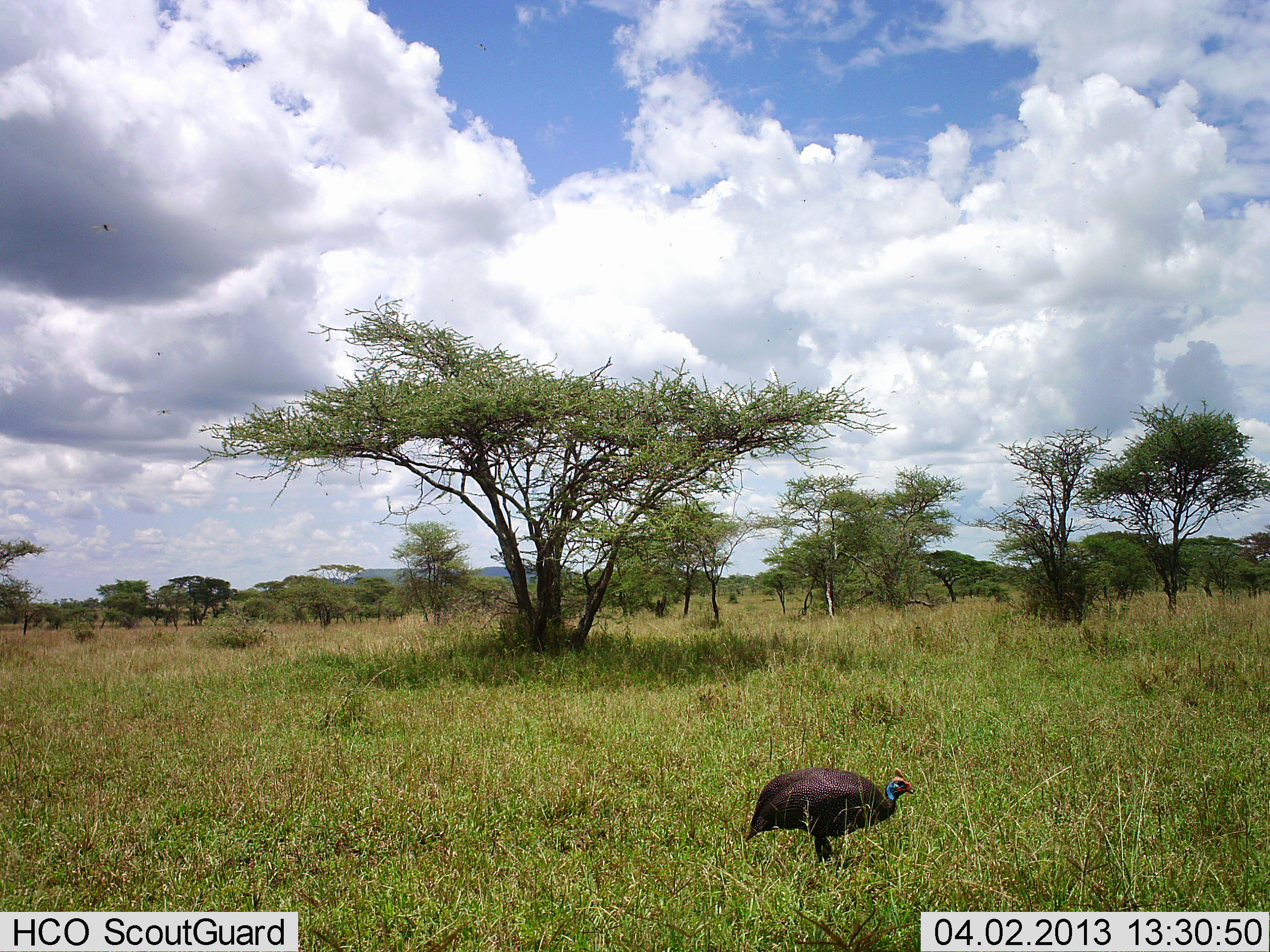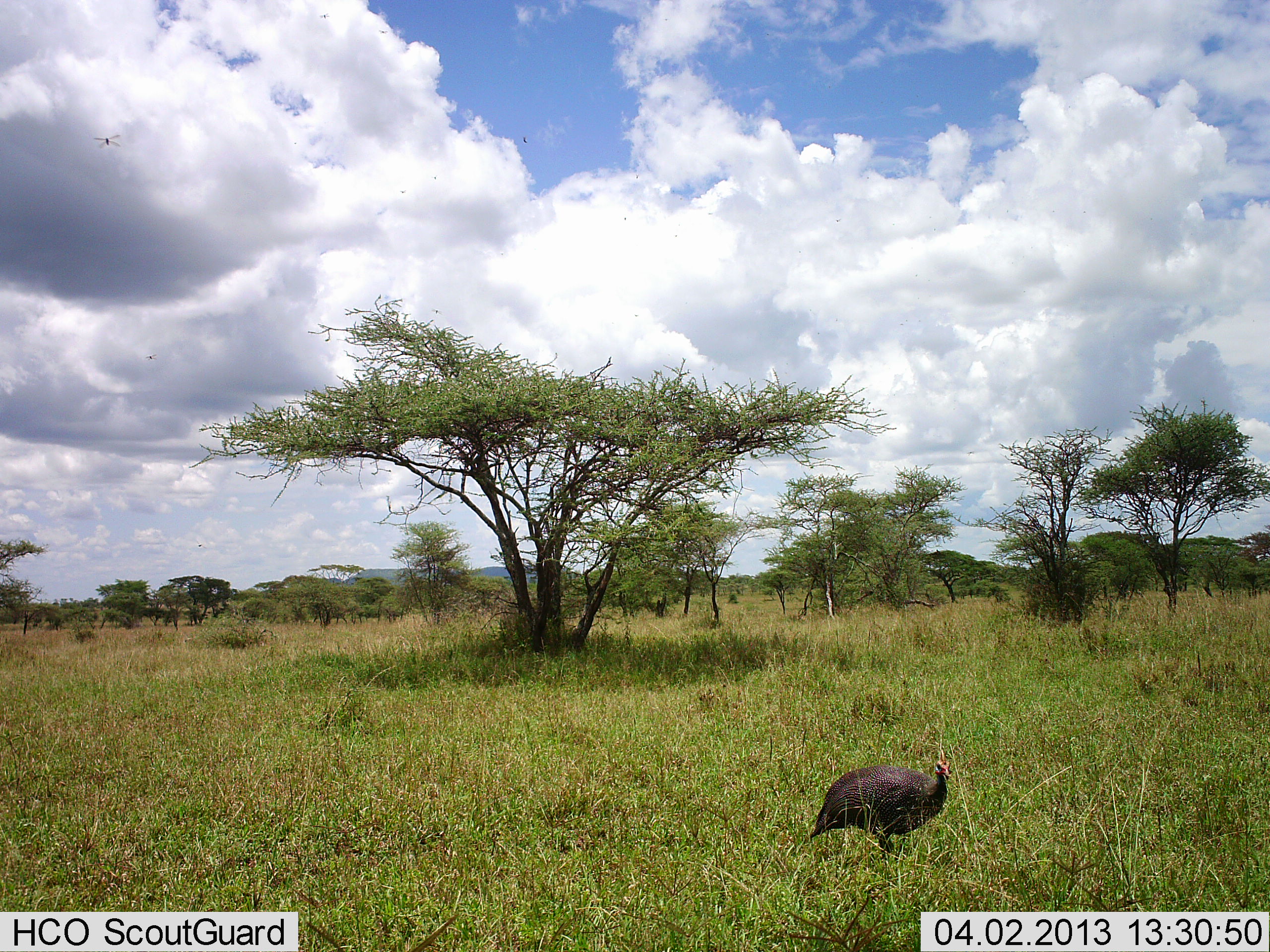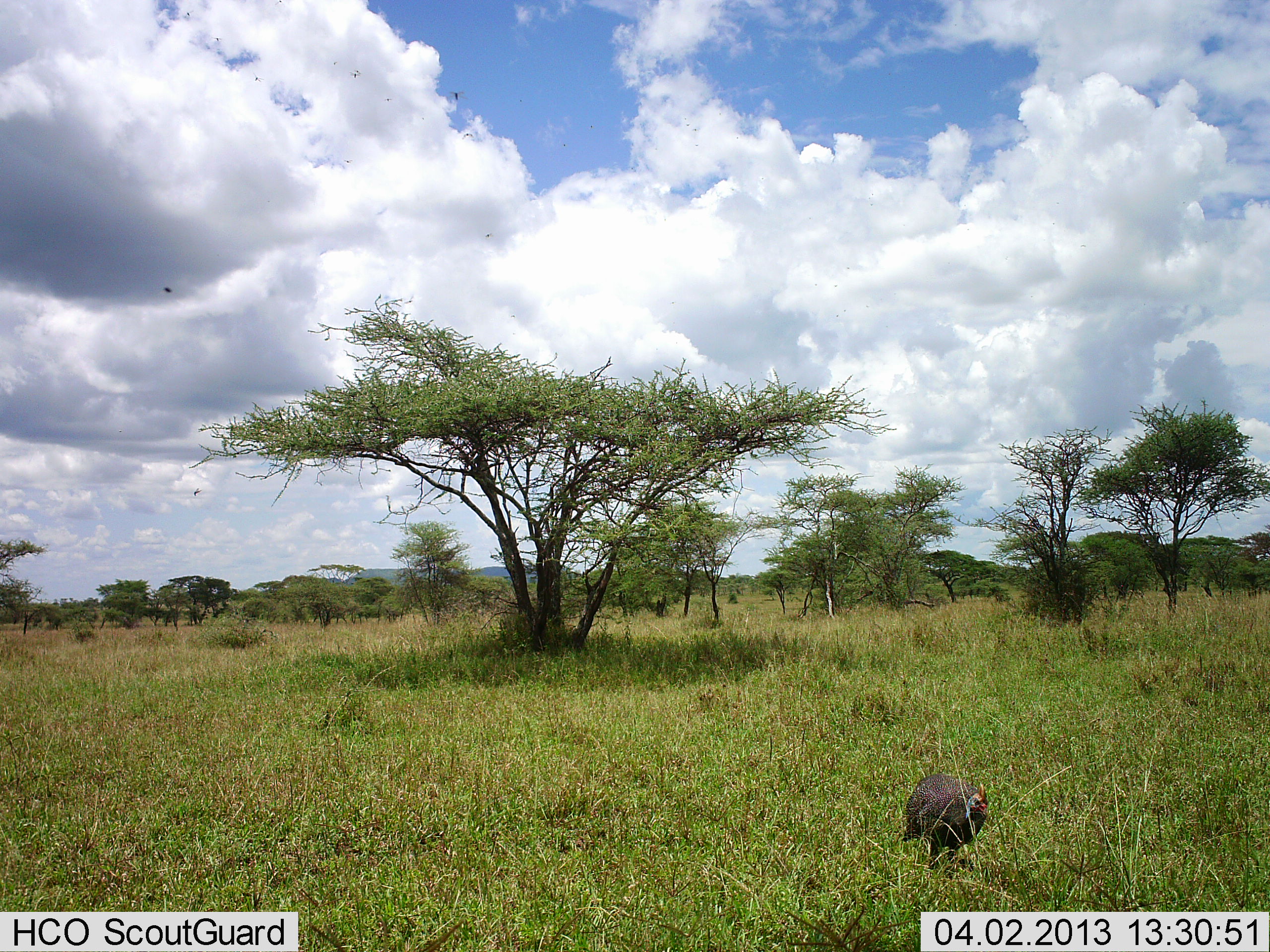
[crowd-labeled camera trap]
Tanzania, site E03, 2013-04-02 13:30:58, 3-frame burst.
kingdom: Animalia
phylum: Chordata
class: Aves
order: Galliformes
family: Numididae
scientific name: Numididae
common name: guinea fowl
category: guineafowl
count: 1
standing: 4%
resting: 0%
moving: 96%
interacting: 0%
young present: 0%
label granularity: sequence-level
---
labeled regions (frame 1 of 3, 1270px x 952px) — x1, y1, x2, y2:
animal: 744, 766, 916, 878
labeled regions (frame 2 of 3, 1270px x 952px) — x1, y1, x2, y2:
animal: 807, 748, 955, 869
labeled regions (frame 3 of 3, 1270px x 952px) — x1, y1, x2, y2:
animal: 896, 771, 990, 888